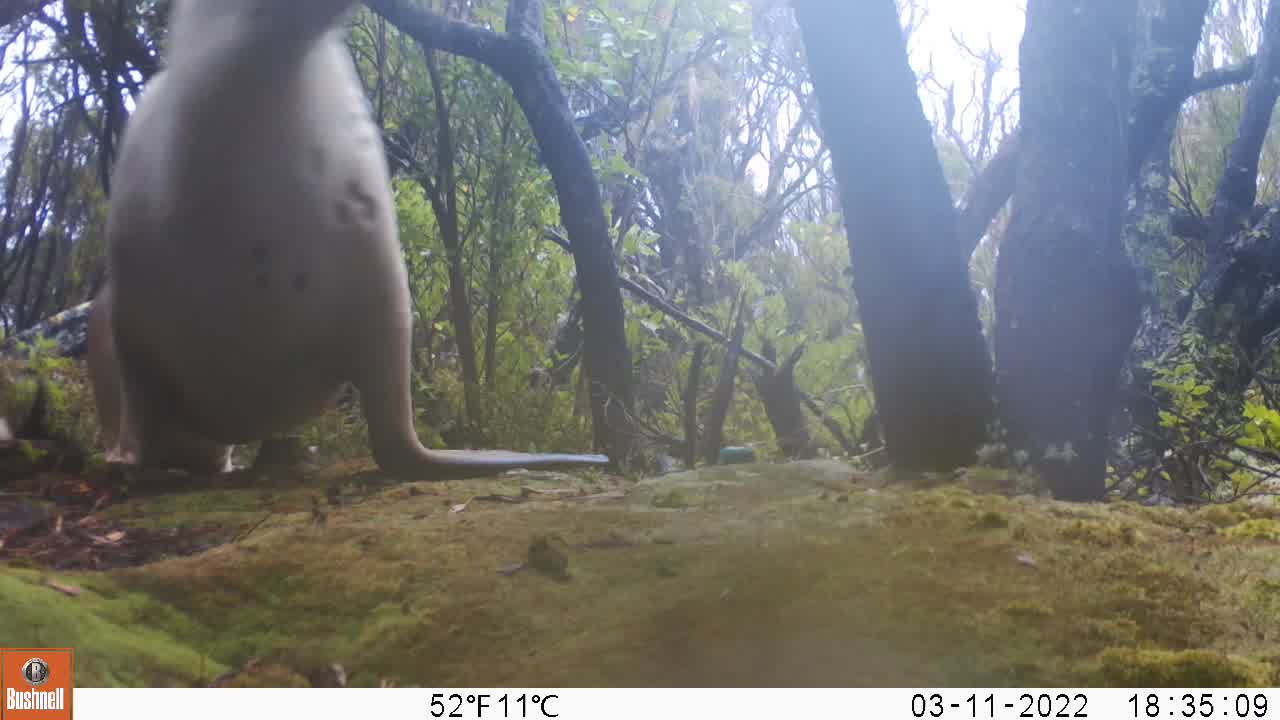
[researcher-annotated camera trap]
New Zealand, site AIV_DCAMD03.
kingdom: Animalia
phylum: Chordata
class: Mammalia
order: Carnivora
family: Otariidae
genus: Phocarctos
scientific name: Phocarctos hookeri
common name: new zealand sea lion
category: sealion